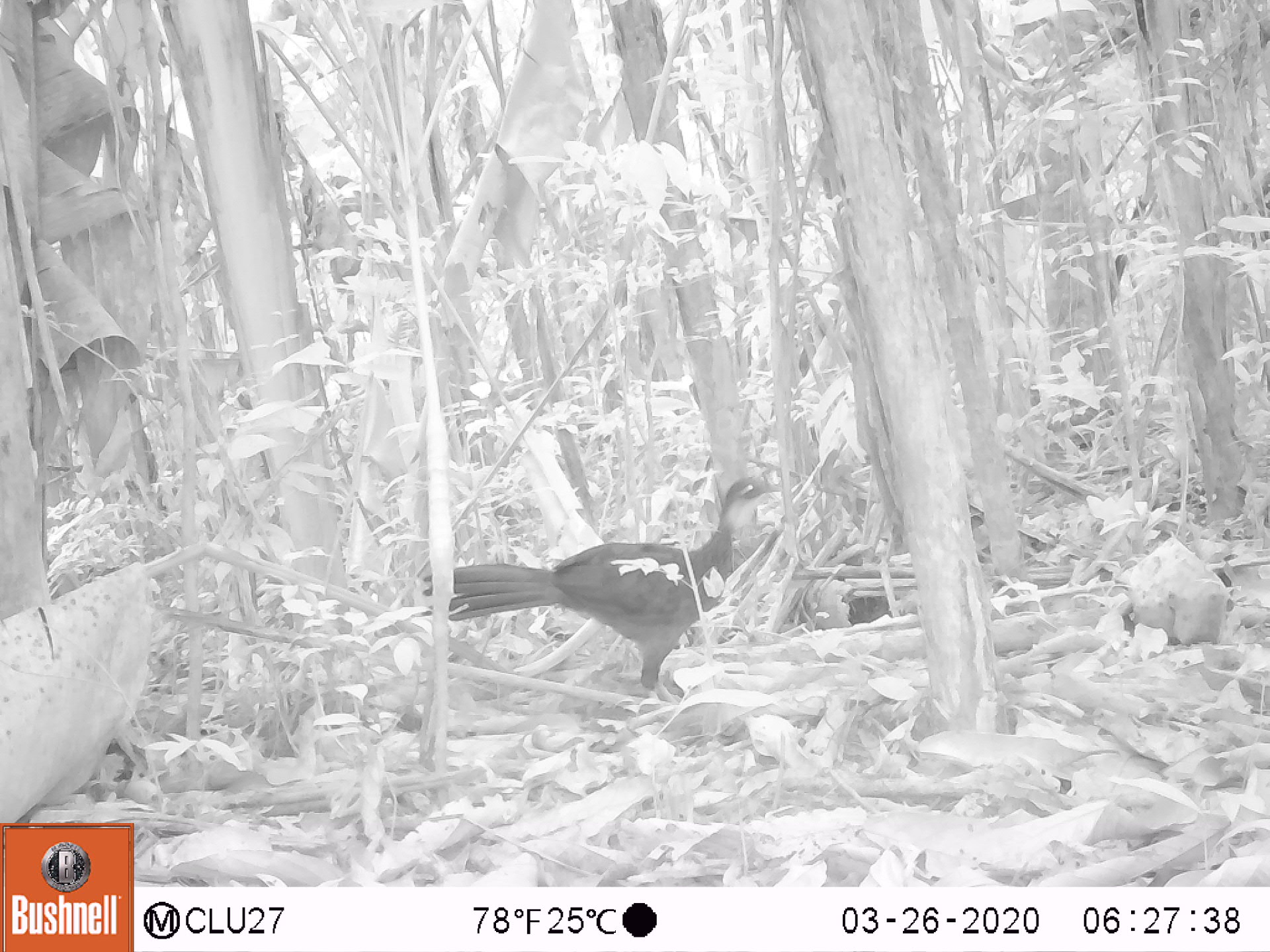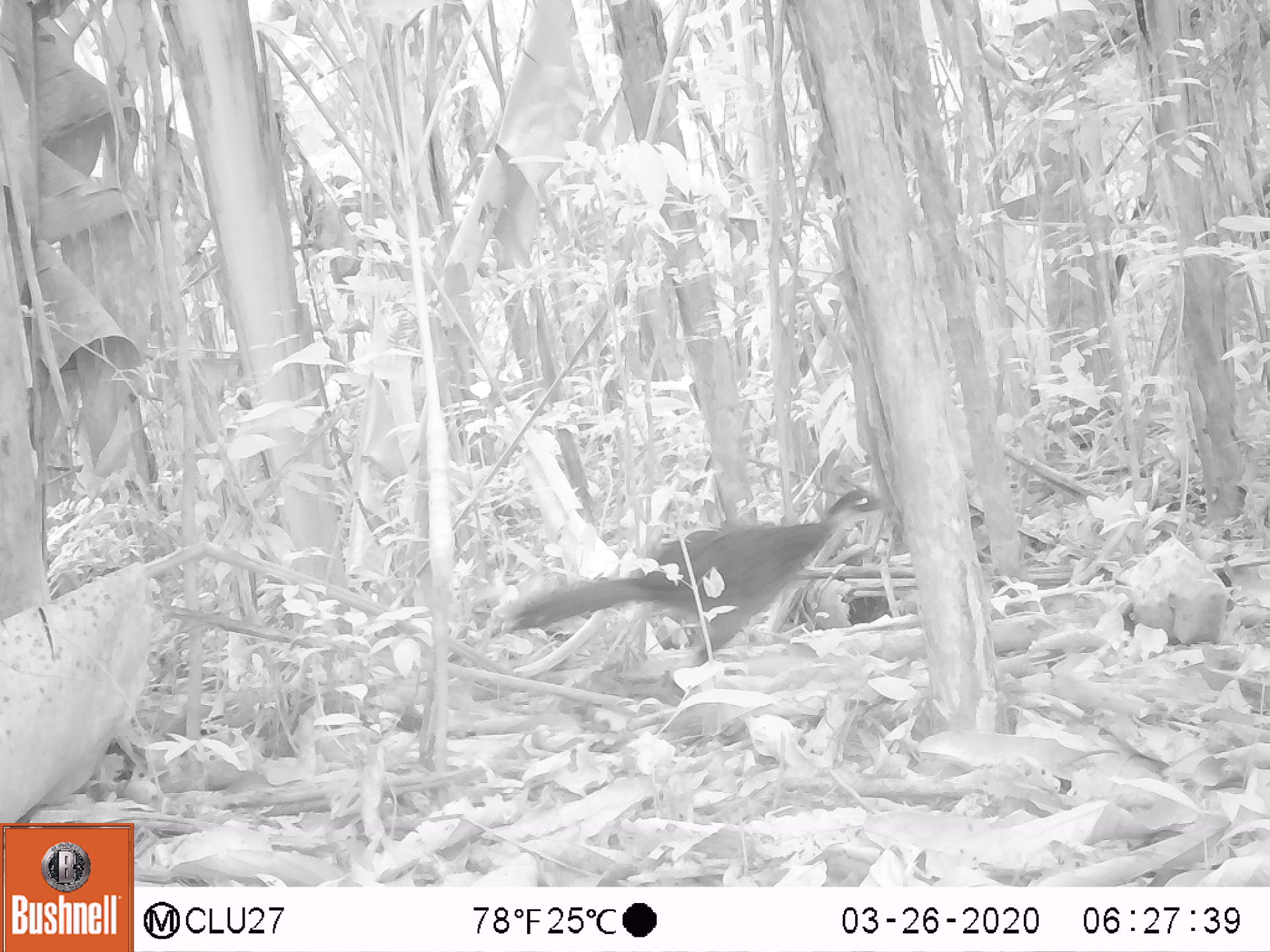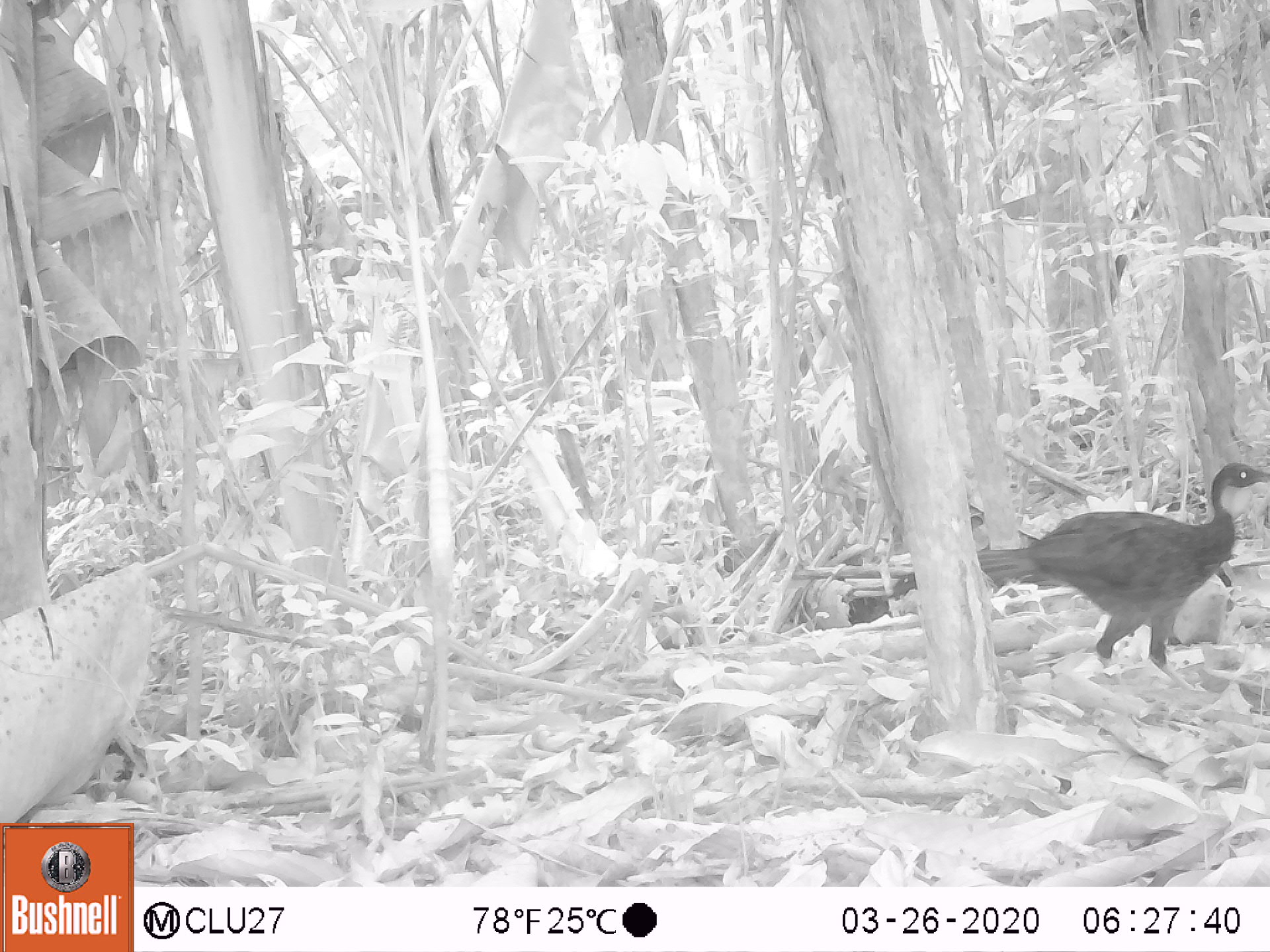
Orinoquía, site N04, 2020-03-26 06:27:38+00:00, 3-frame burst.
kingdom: Animalia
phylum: Chordata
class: Aves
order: Galliformes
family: Cracidae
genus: Penelope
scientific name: Penelope jacquacu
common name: spix's guan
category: spixs guan